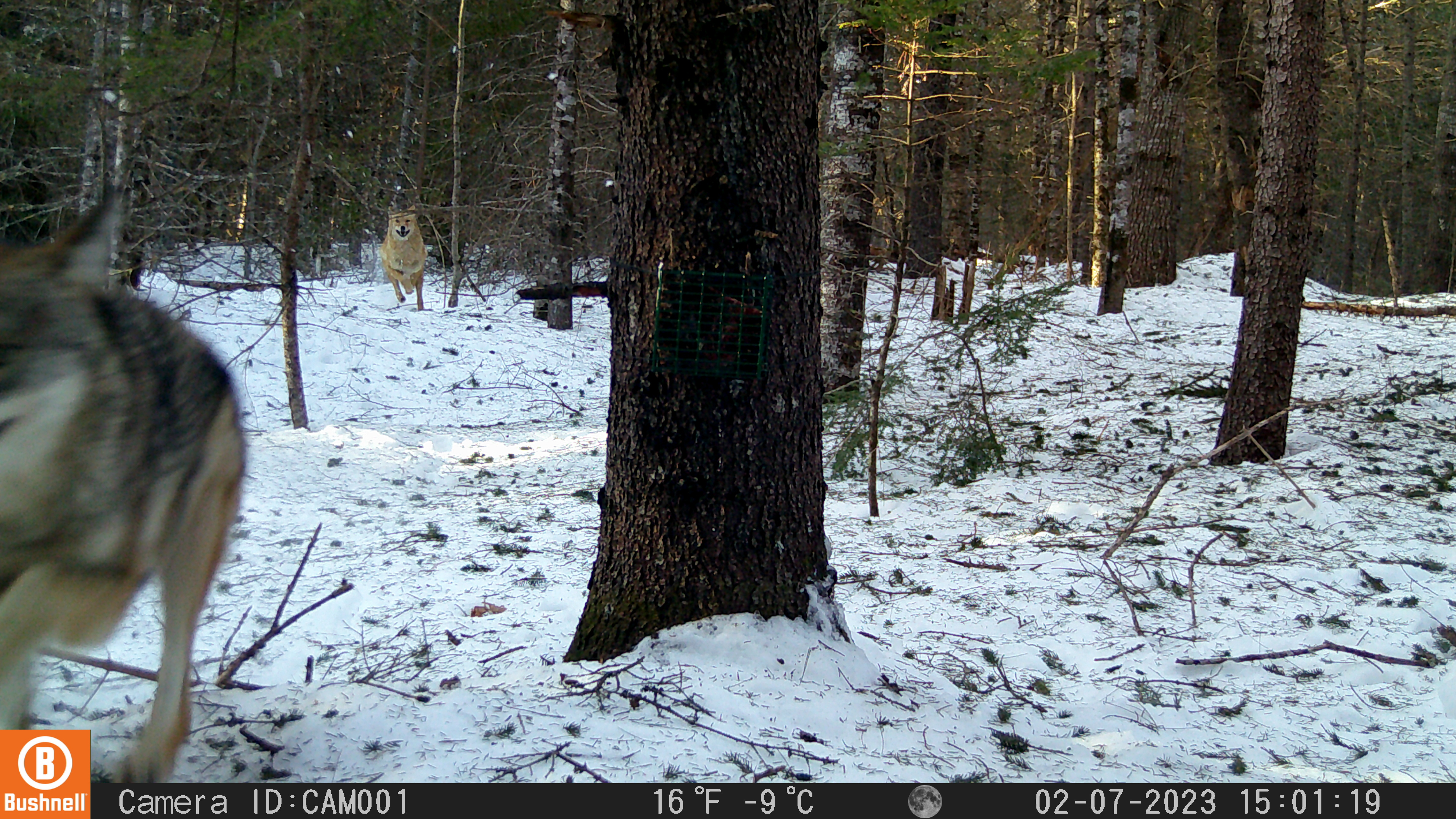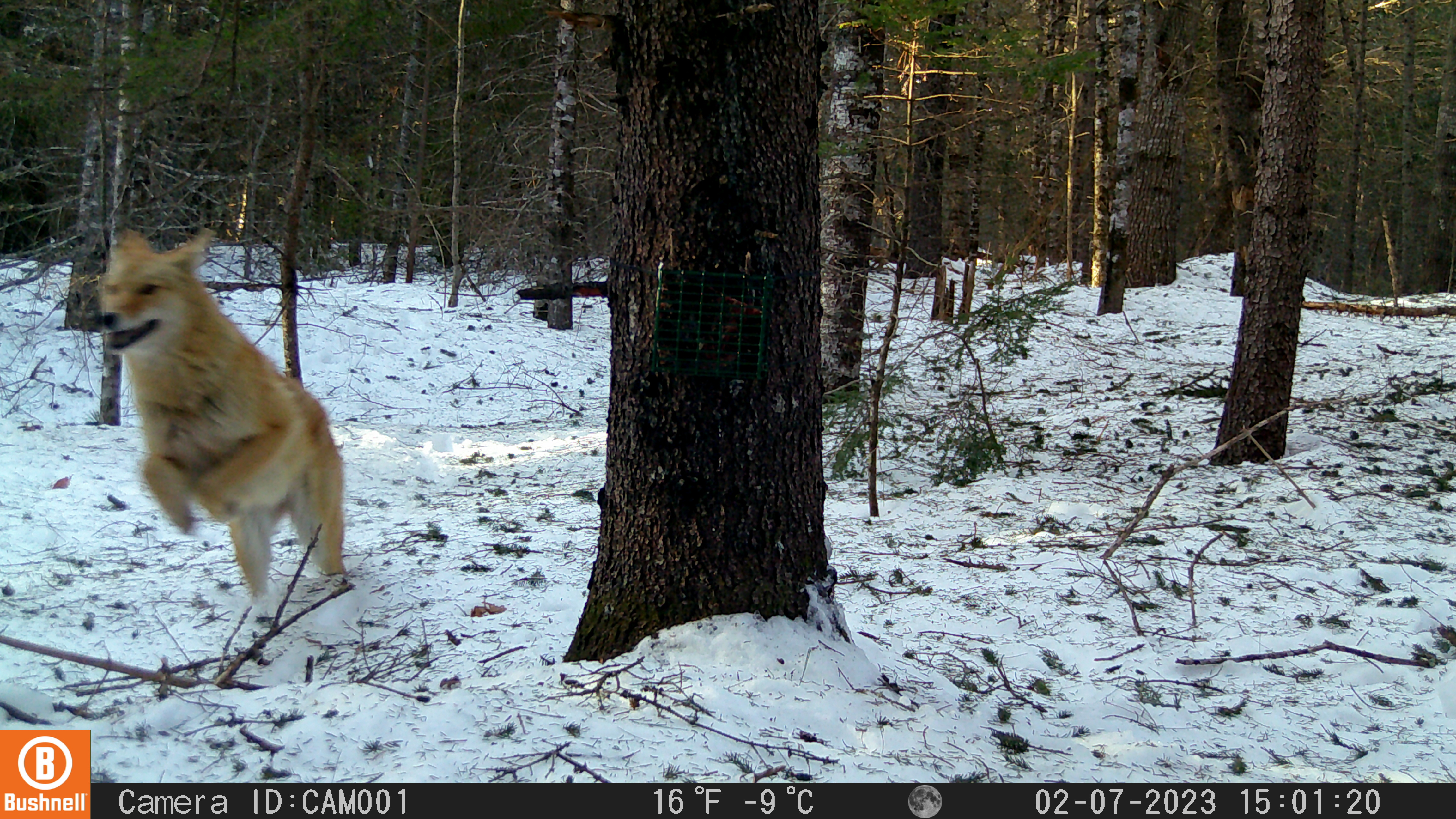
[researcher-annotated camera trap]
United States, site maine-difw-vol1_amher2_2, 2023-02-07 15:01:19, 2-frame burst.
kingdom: Animalia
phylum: Chordata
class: Mammalia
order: Carnivora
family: Canidae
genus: Canis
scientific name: Canis latrans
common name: coyote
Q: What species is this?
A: Coyote (Canis latrans).